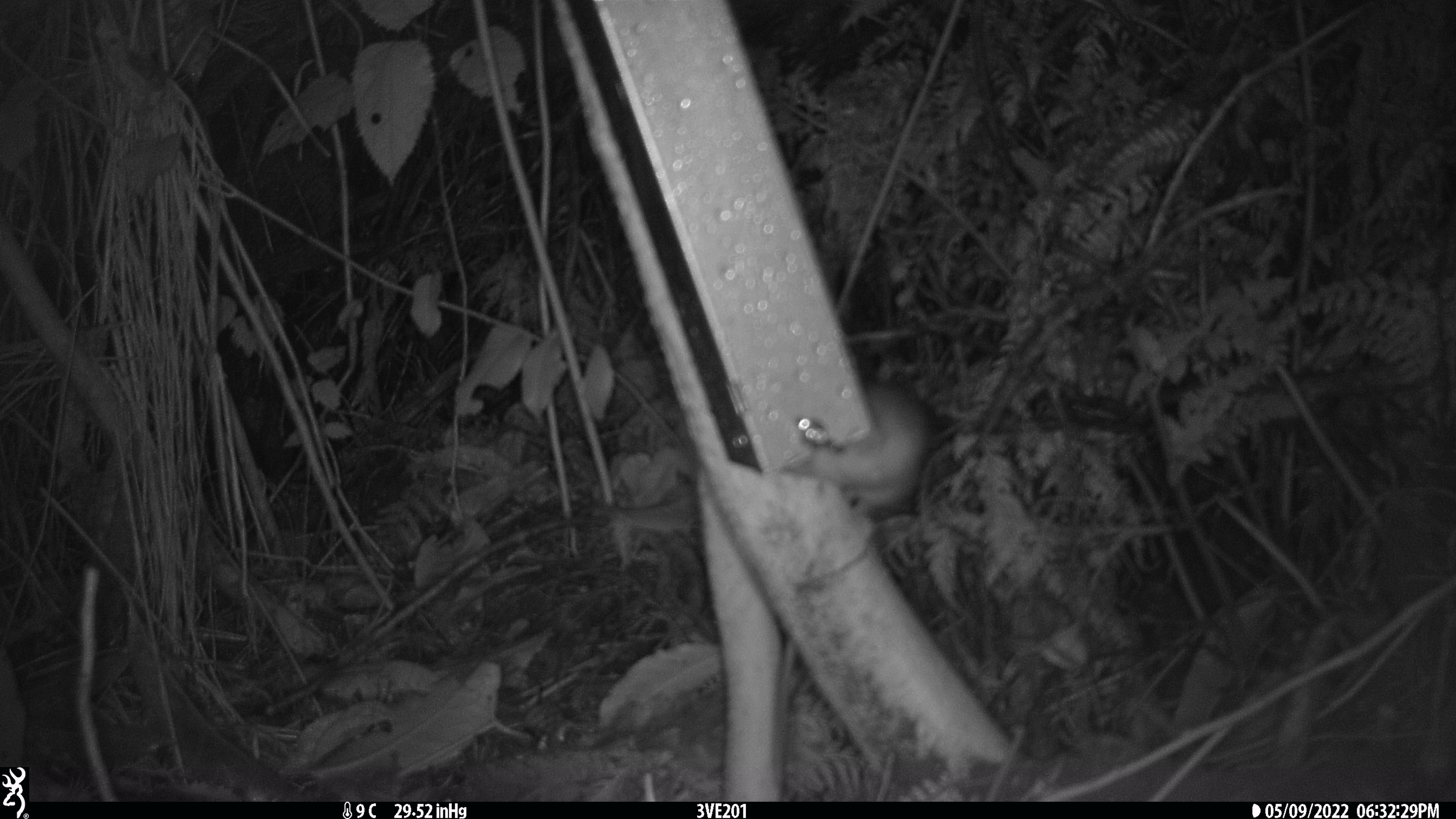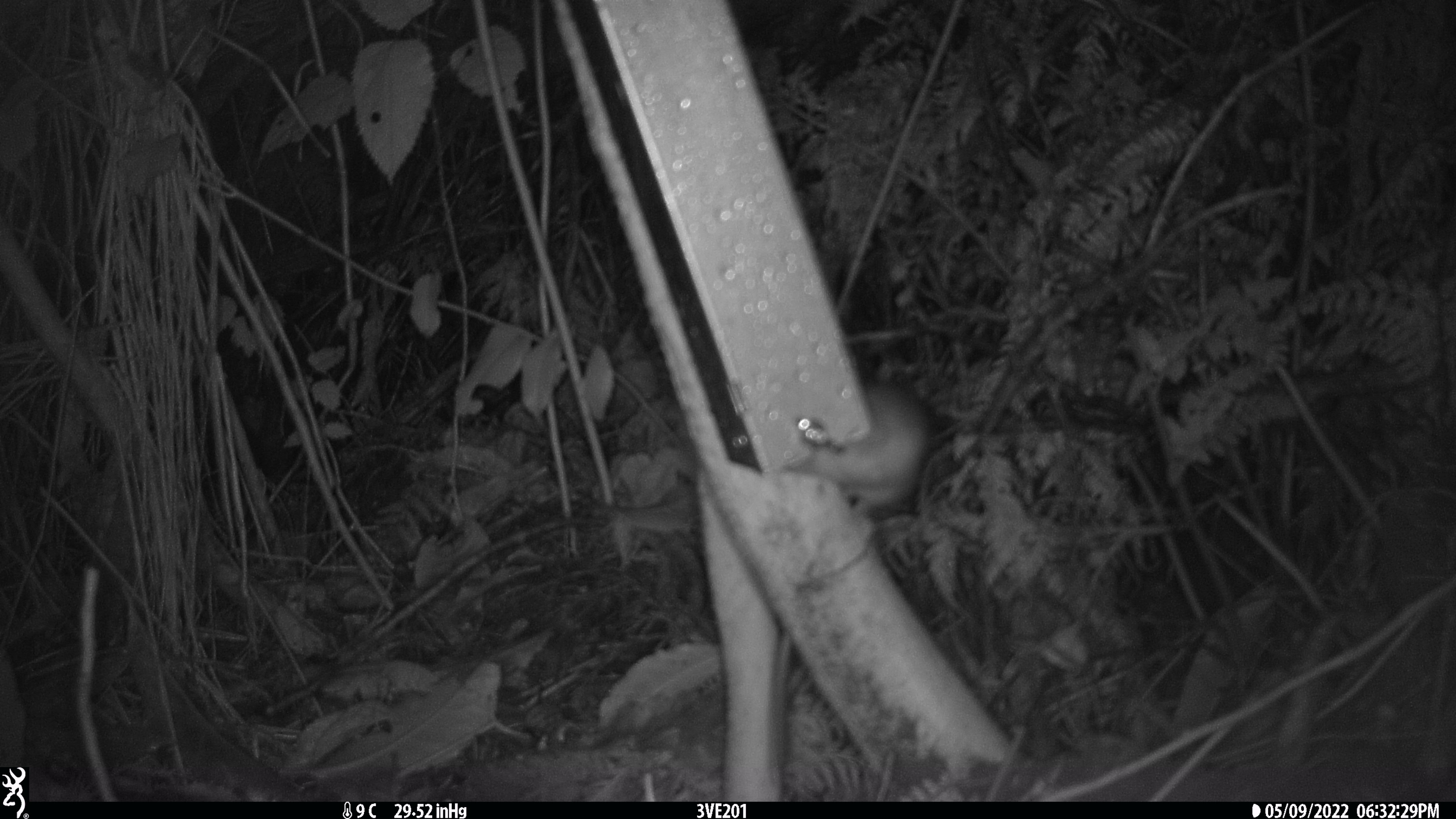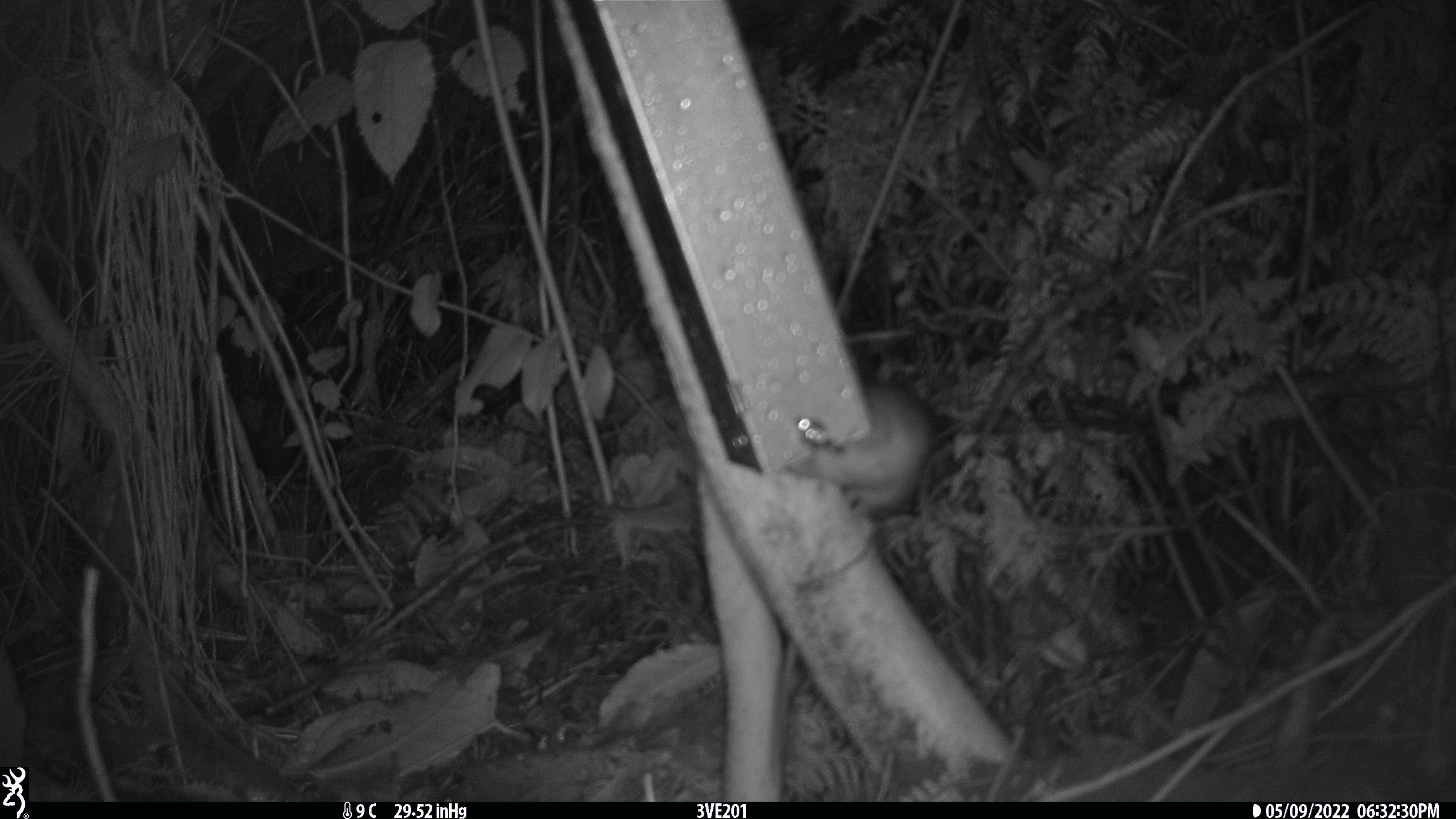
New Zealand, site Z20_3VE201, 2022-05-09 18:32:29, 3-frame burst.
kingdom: Animalia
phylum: Chordata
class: Mammalia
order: Rodentia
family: Muridae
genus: Rattus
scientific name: Rattus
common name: rat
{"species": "rat (Rattus)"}